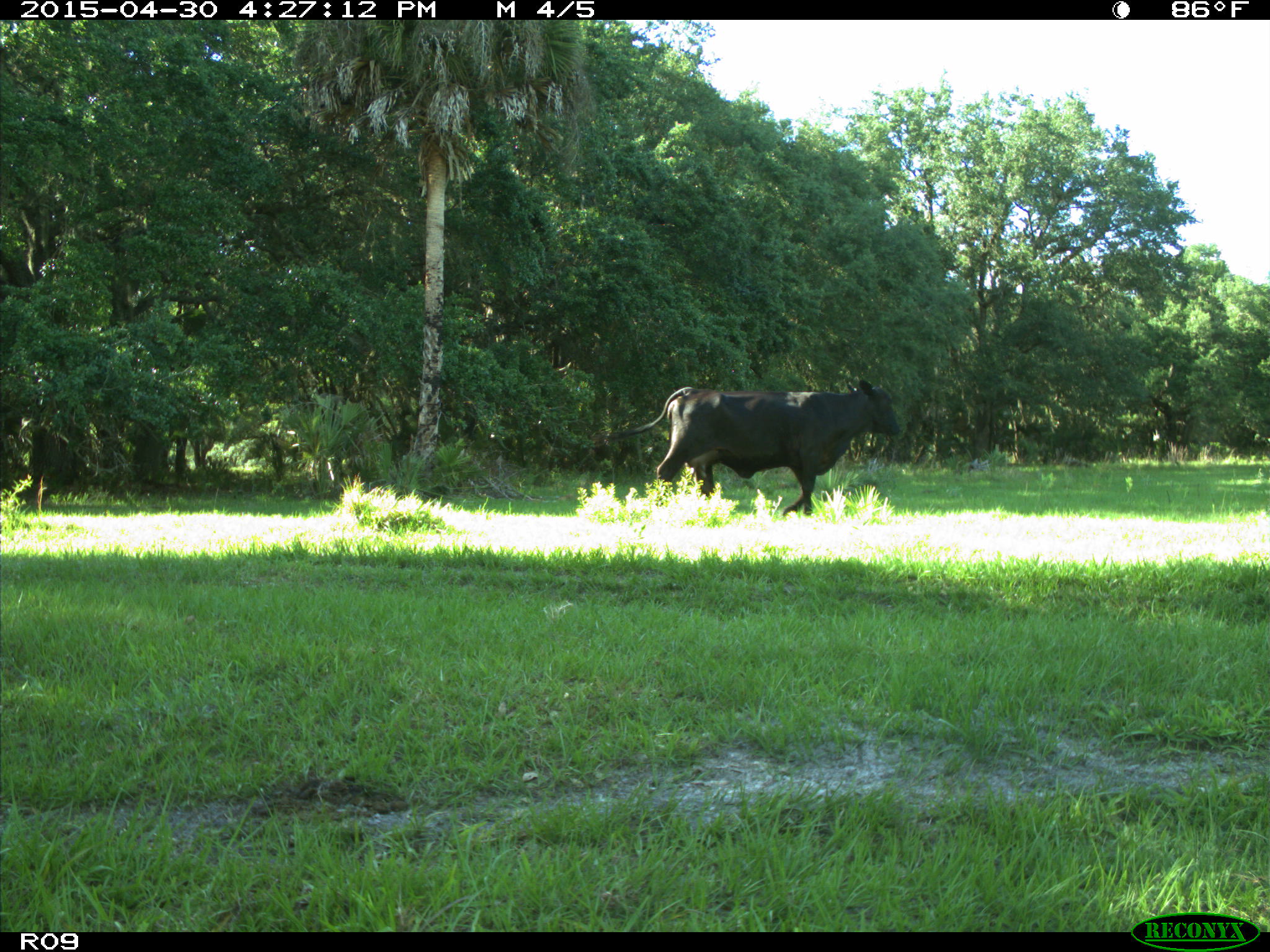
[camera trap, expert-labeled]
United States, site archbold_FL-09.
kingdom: Animalia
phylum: Chordata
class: Mammalia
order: Artiodactyla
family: Bovidae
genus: Bos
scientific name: Bos taurus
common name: domestic cow